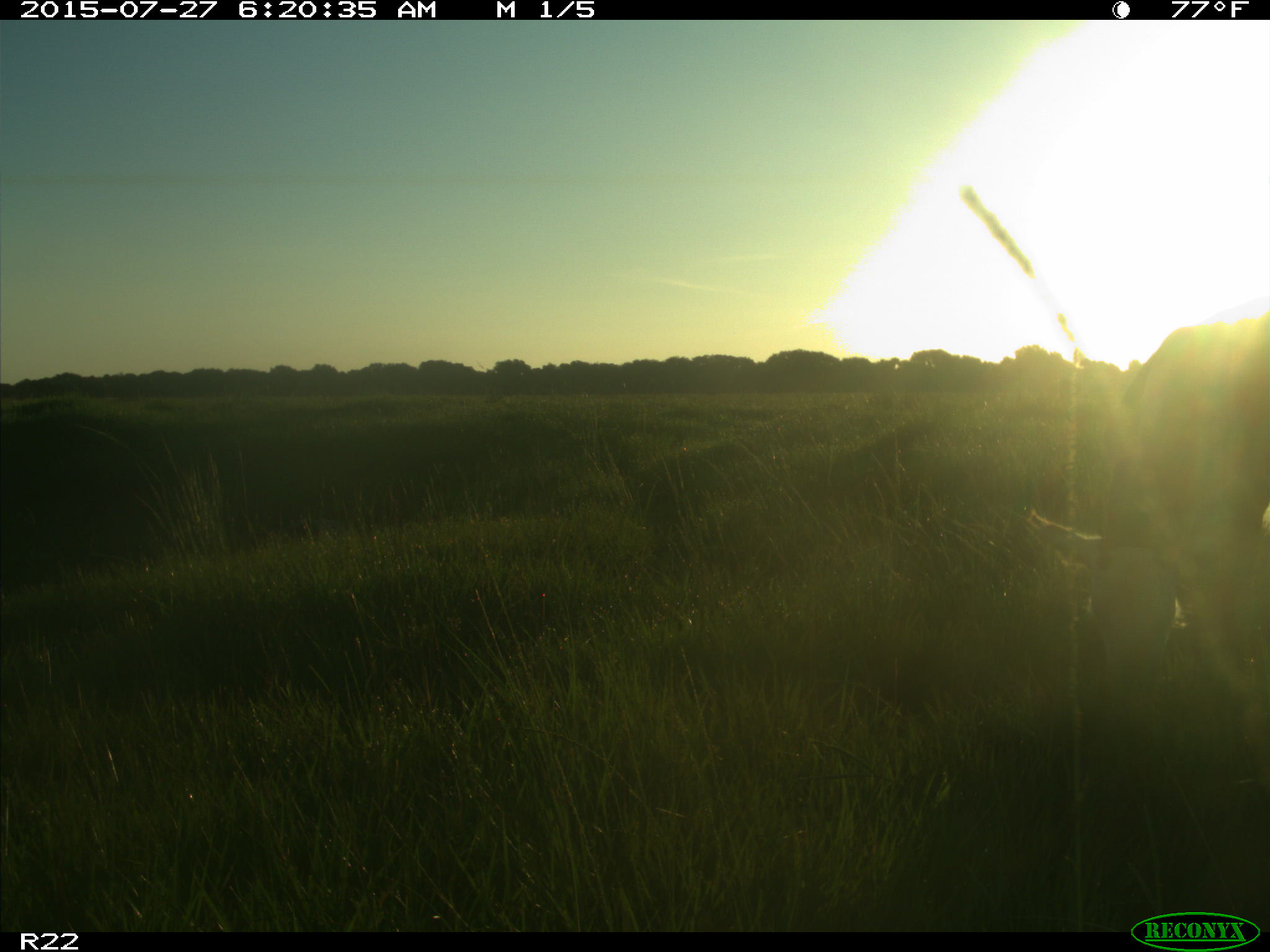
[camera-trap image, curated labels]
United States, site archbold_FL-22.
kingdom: Animalia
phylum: Chordata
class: Mammalia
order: Artiodactyla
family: Bovidae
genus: Bos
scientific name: Bos taurus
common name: domestic cow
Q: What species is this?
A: Bos taurus (domestic cow).